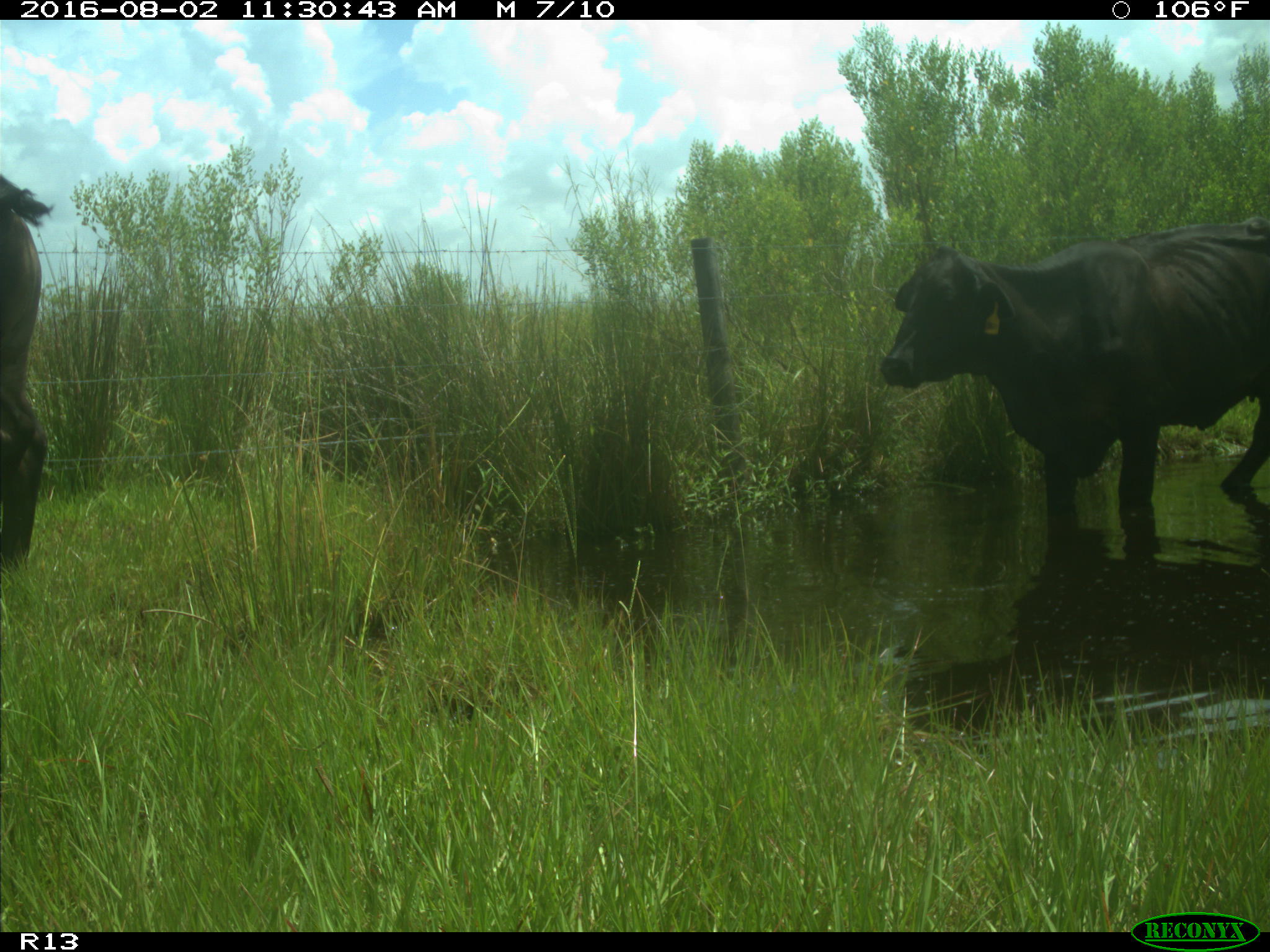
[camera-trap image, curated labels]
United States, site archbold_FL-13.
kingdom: Animalia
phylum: Chordata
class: Mammalia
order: Artiodactyla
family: Bovidae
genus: Bos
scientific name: Bos taurus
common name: domestic cow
Bos taurus (domestic cow).